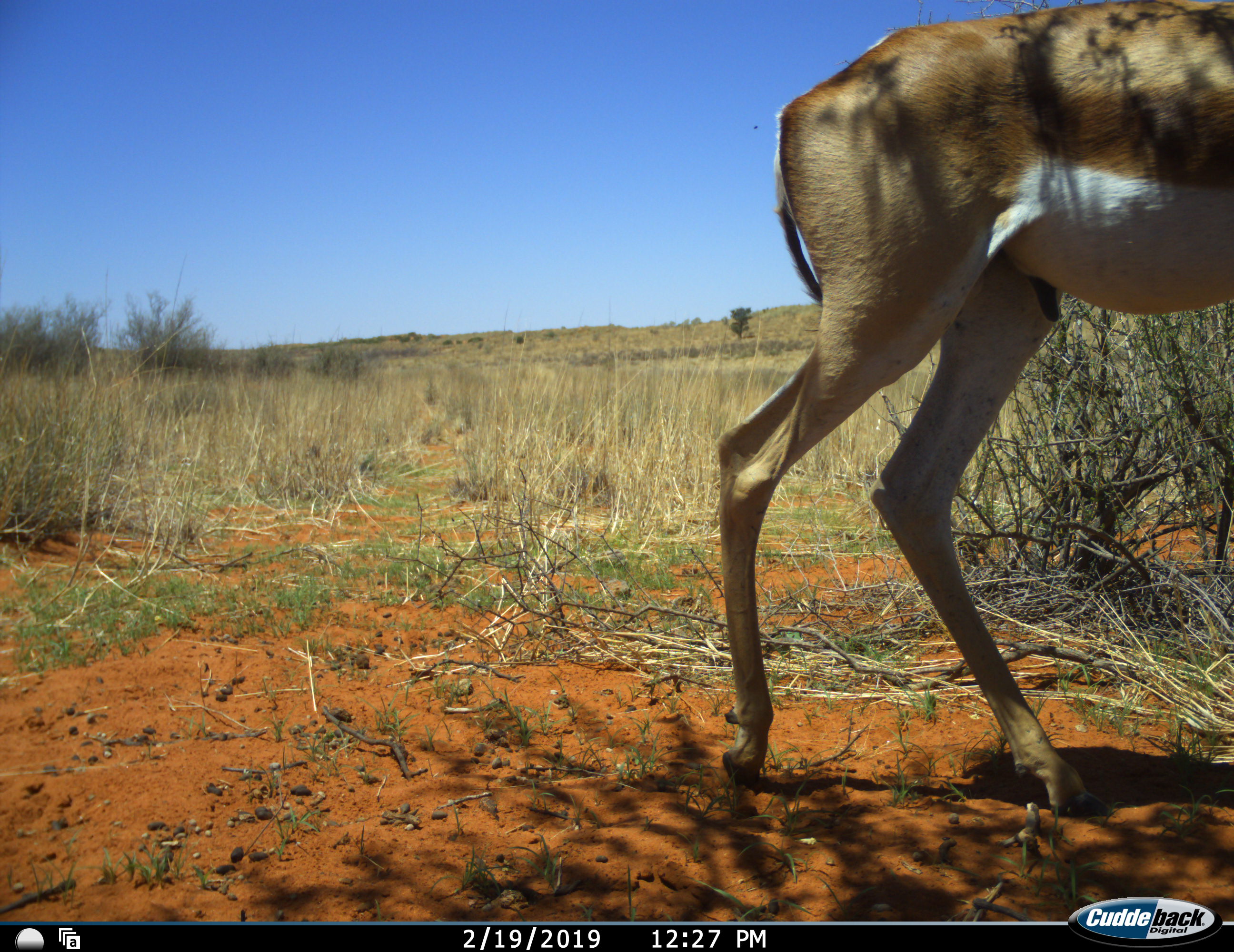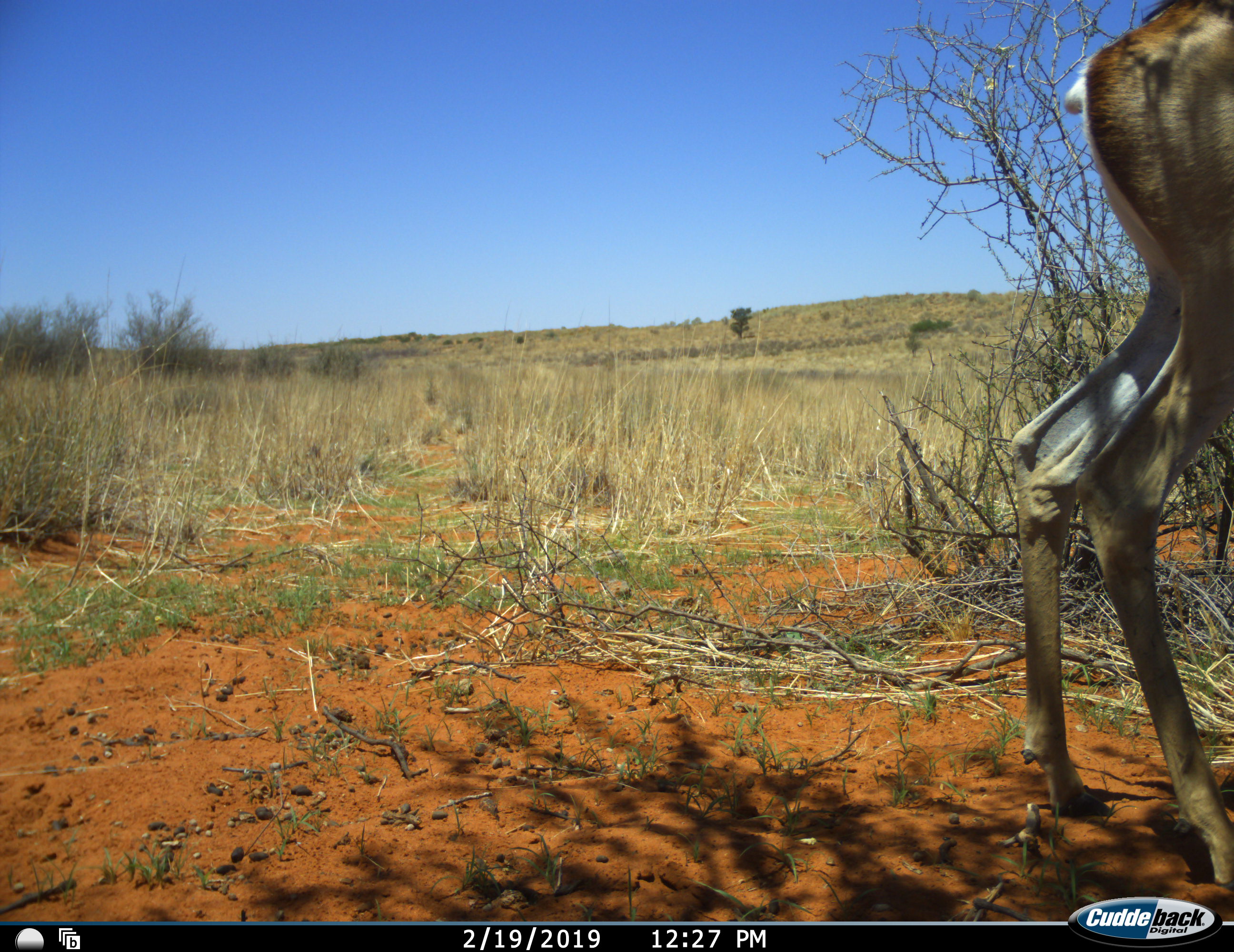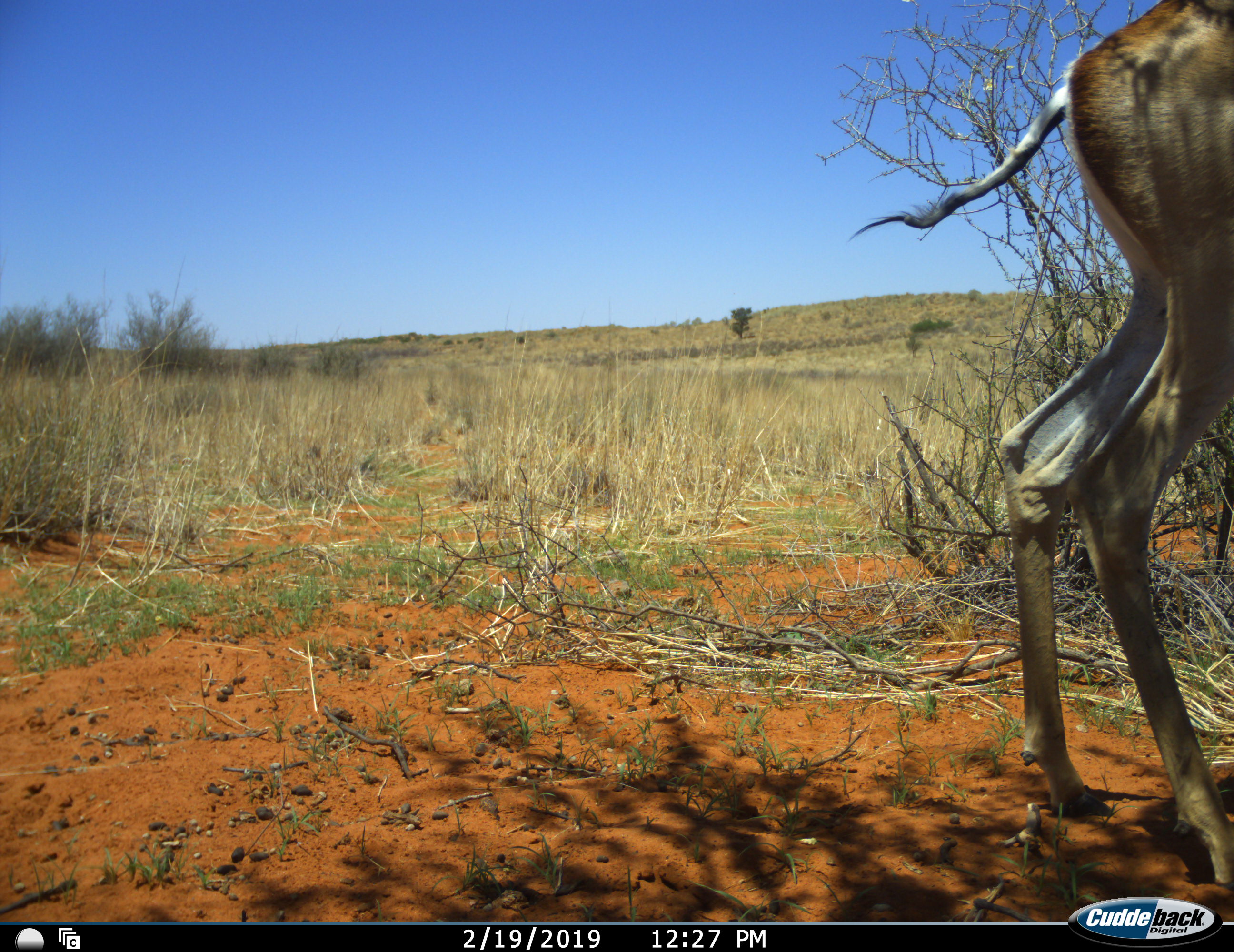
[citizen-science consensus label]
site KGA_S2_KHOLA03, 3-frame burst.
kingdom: Animalia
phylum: Chordata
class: Mammalia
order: Artiodactyla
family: Bovidae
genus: Antidorcas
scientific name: Antidorcas marsupialis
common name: springbok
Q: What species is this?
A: Springbok (Antidorcas marsupialis).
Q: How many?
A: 1.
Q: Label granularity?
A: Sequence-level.